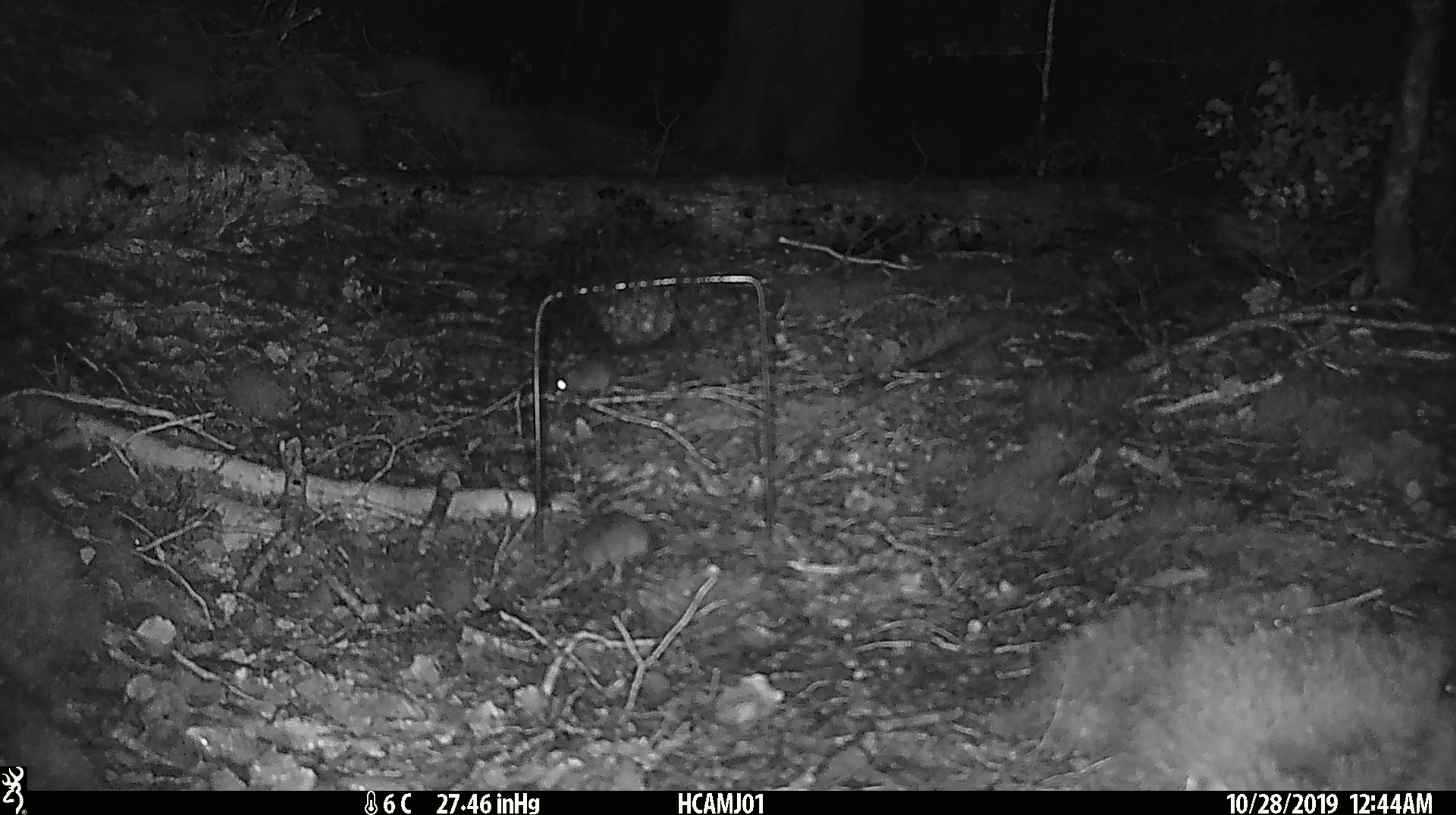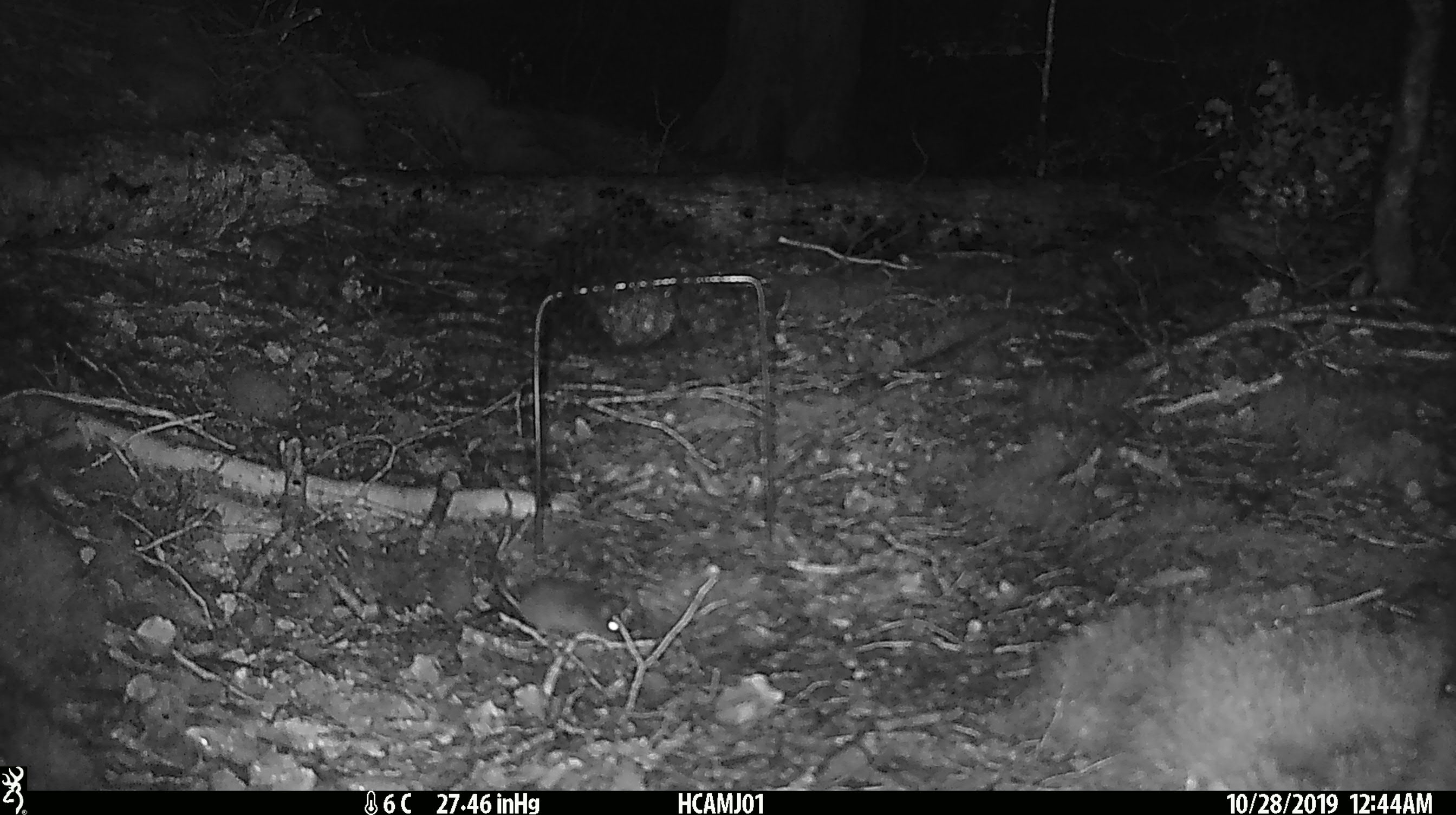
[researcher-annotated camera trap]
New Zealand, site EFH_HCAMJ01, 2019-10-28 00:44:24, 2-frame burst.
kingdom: Animalia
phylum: Chordata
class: Mammalia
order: Rodentia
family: Muridae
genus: Mus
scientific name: Mus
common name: mouse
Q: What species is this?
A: Mouse (Mus).